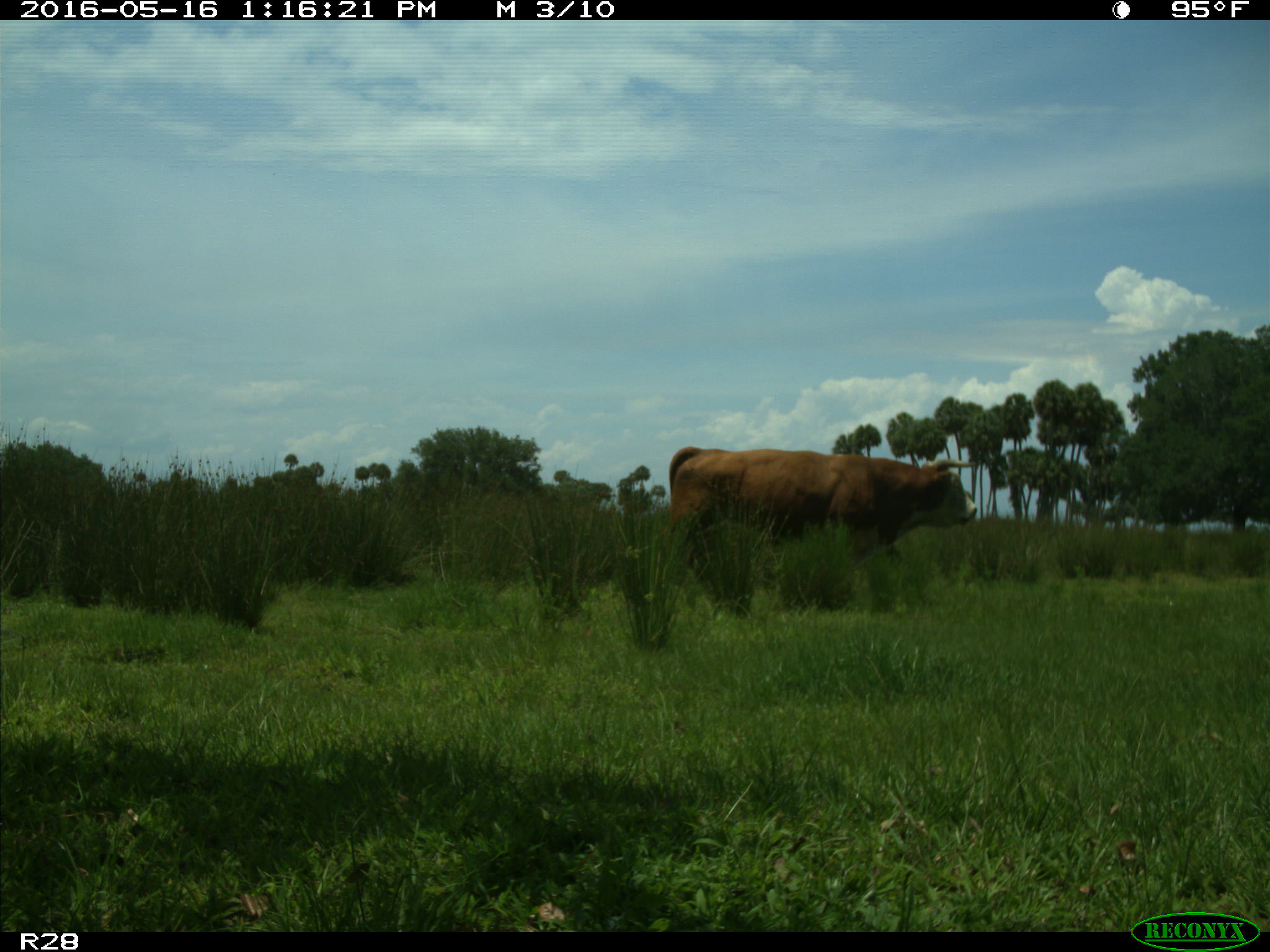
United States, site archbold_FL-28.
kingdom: Animalia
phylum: Chordata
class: Mammalia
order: Artiodactyla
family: Bovidae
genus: Bos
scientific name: Bos taurus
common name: domestic cow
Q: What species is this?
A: Bos taurus (domestic cow).